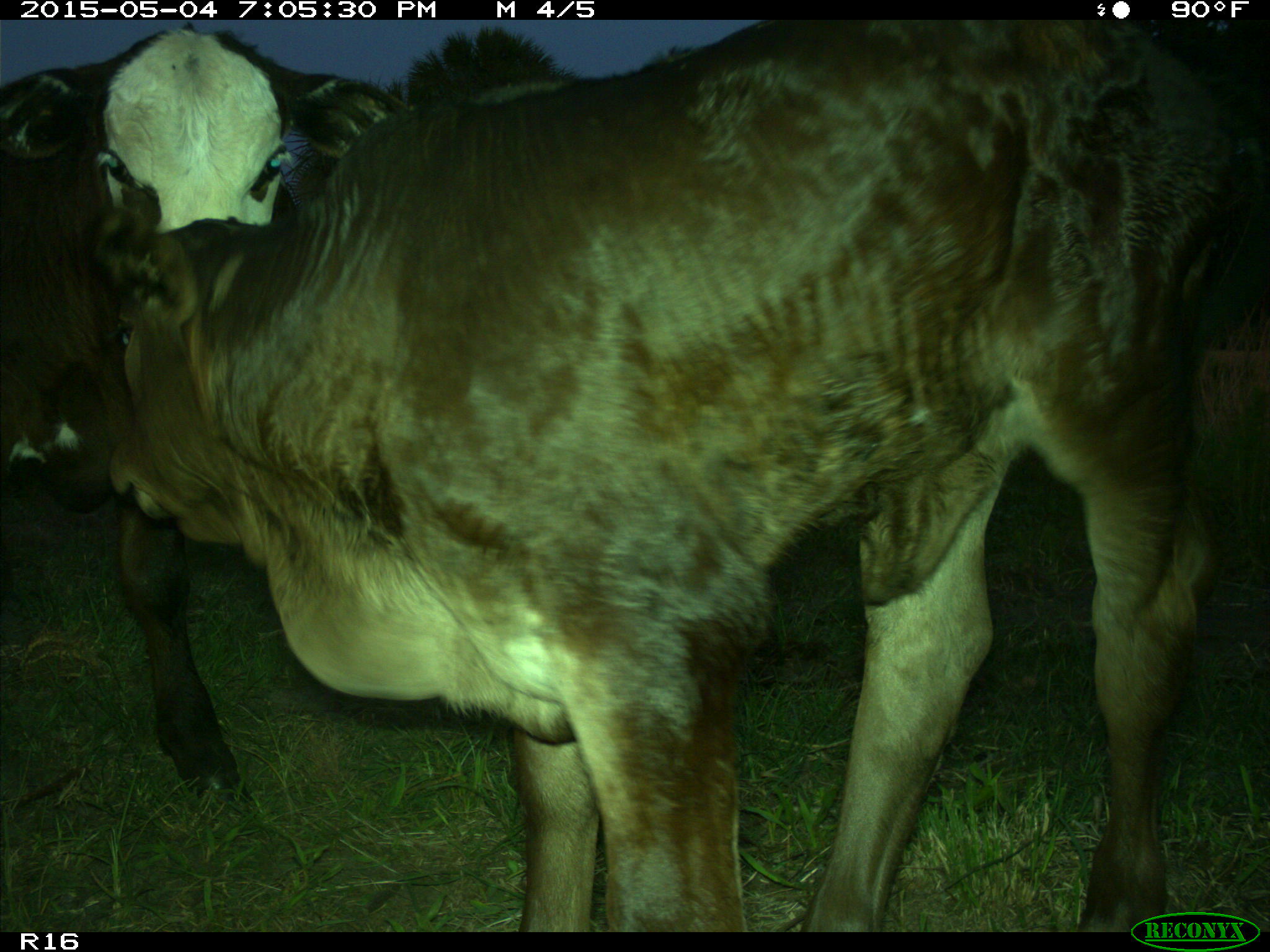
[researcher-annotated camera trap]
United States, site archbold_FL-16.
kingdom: Animalia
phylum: Chordata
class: Mammalia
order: Artiodactyla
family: Bovidae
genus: Bos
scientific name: Bos taurus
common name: domestic cow